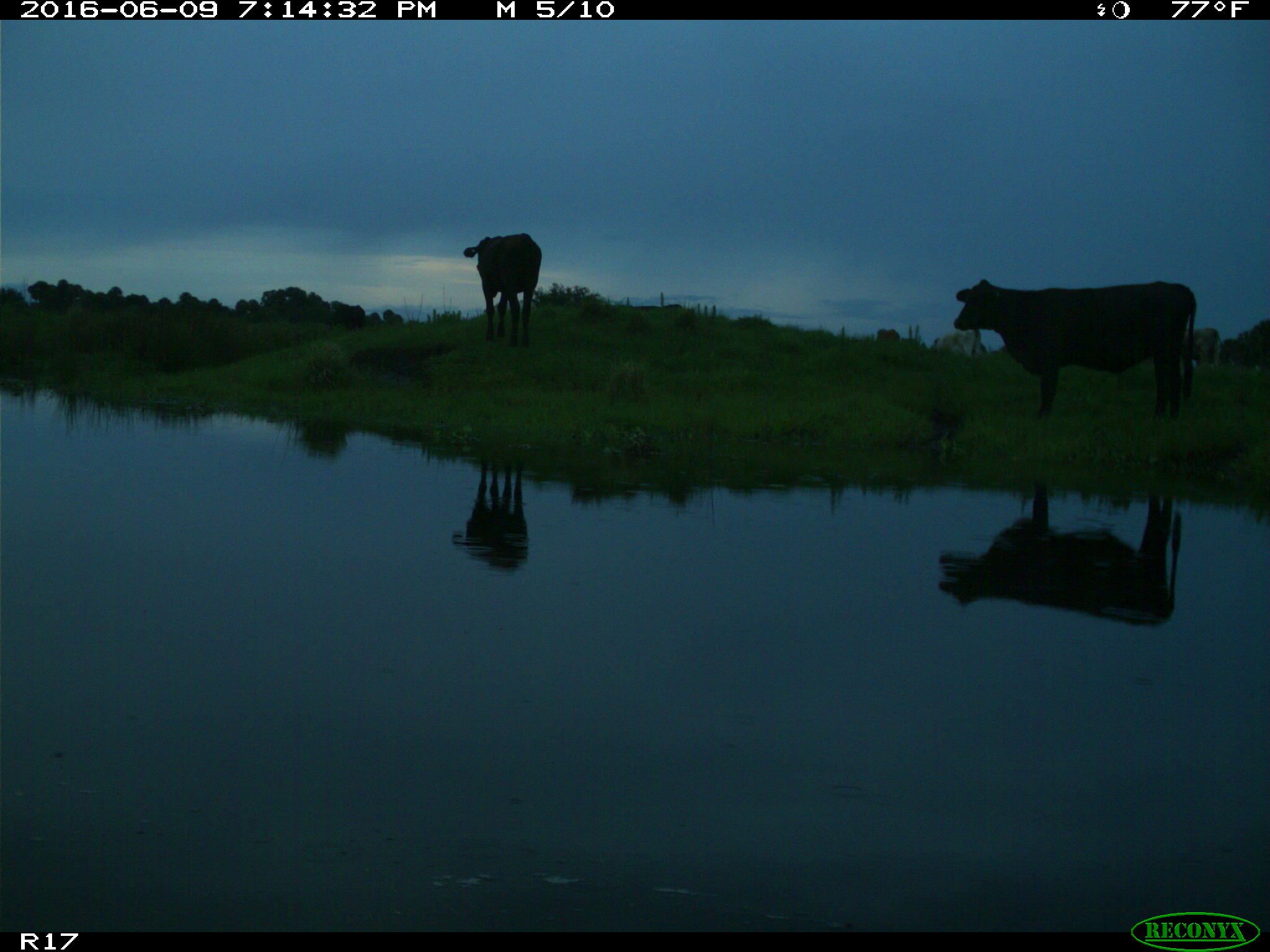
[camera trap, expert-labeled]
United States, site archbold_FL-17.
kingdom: Animalia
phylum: Chordata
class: Mammalia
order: Artiodactyla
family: Bovidae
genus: Bos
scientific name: Bos taurus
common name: domestic cow